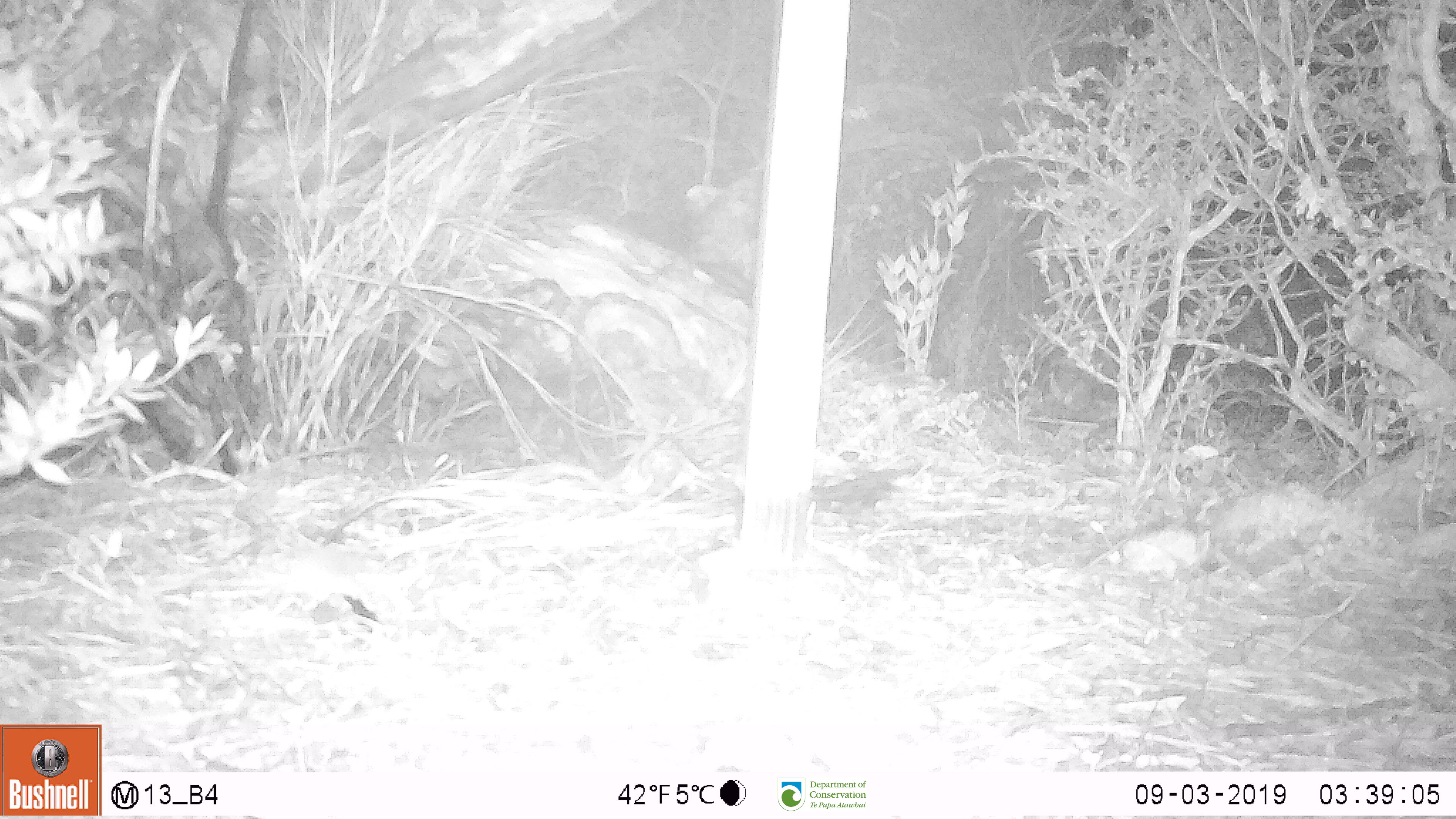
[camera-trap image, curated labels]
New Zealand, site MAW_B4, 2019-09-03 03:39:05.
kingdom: Animalia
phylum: Chordata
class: Mammalia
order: Rodentia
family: Muridae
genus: Mus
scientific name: Mus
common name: mouse